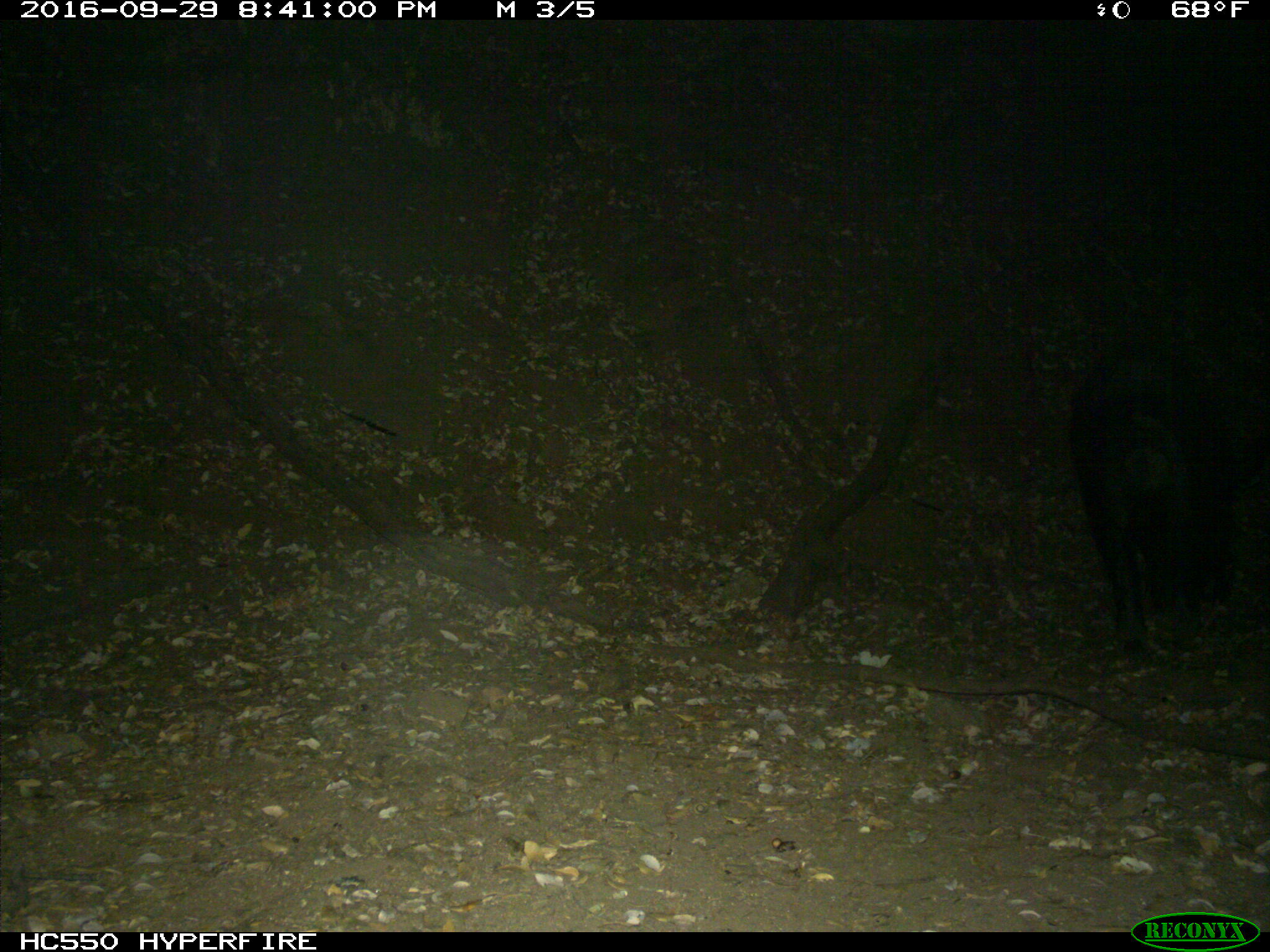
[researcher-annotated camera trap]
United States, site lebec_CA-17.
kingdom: Animalia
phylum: Chordata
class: Mammalia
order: Artiodactyla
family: Suidae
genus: Sus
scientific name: Sus scrofa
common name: wild boar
Sus scrofa (wild boar).